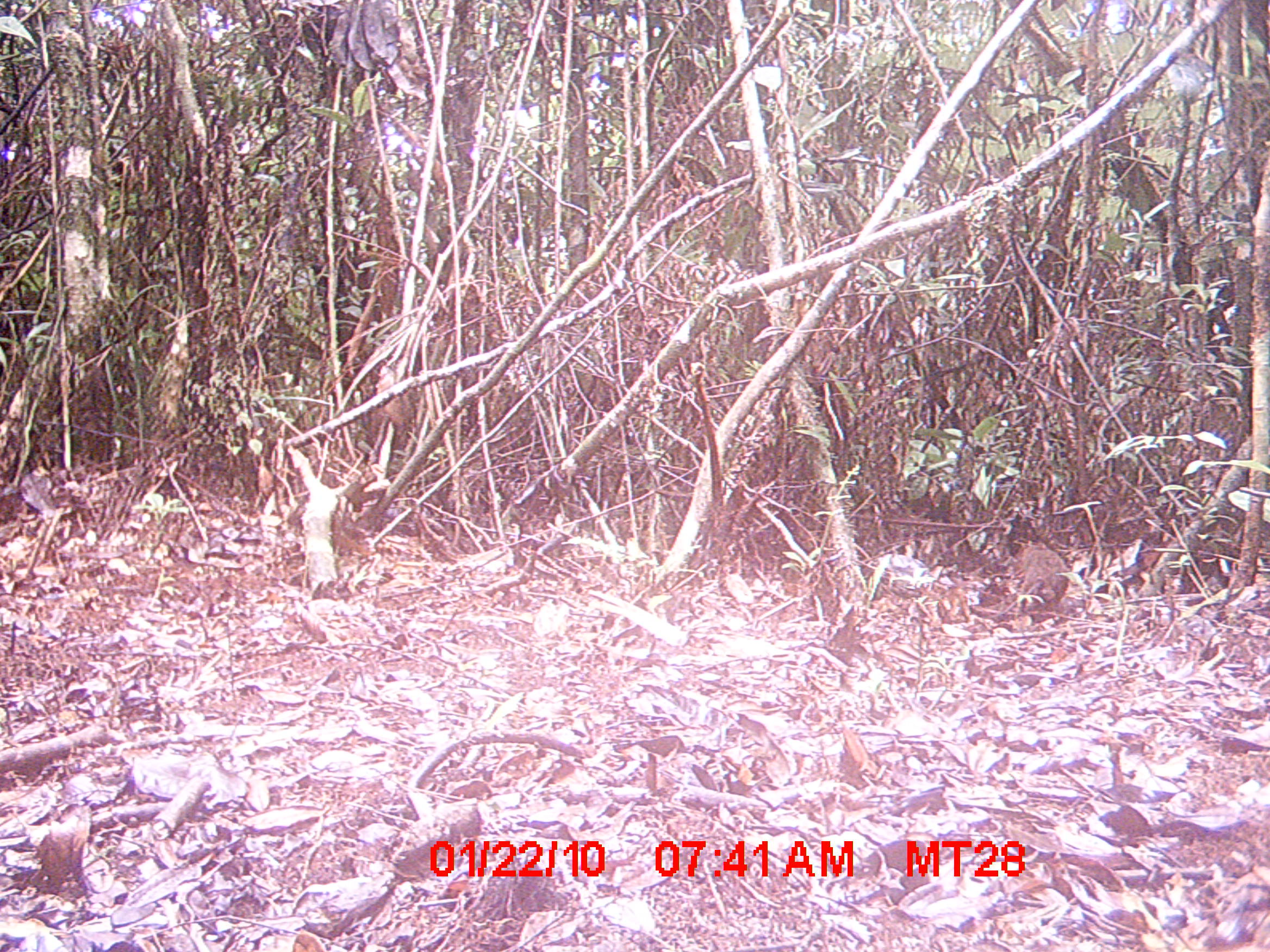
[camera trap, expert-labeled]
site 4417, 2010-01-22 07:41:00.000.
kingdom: Animalia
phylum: Chordata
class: Mammalia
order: Rodentia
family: Nesomyidae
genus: Hypogeomys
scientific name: Hypogeomys antimena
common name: malagasy giant rat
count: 1